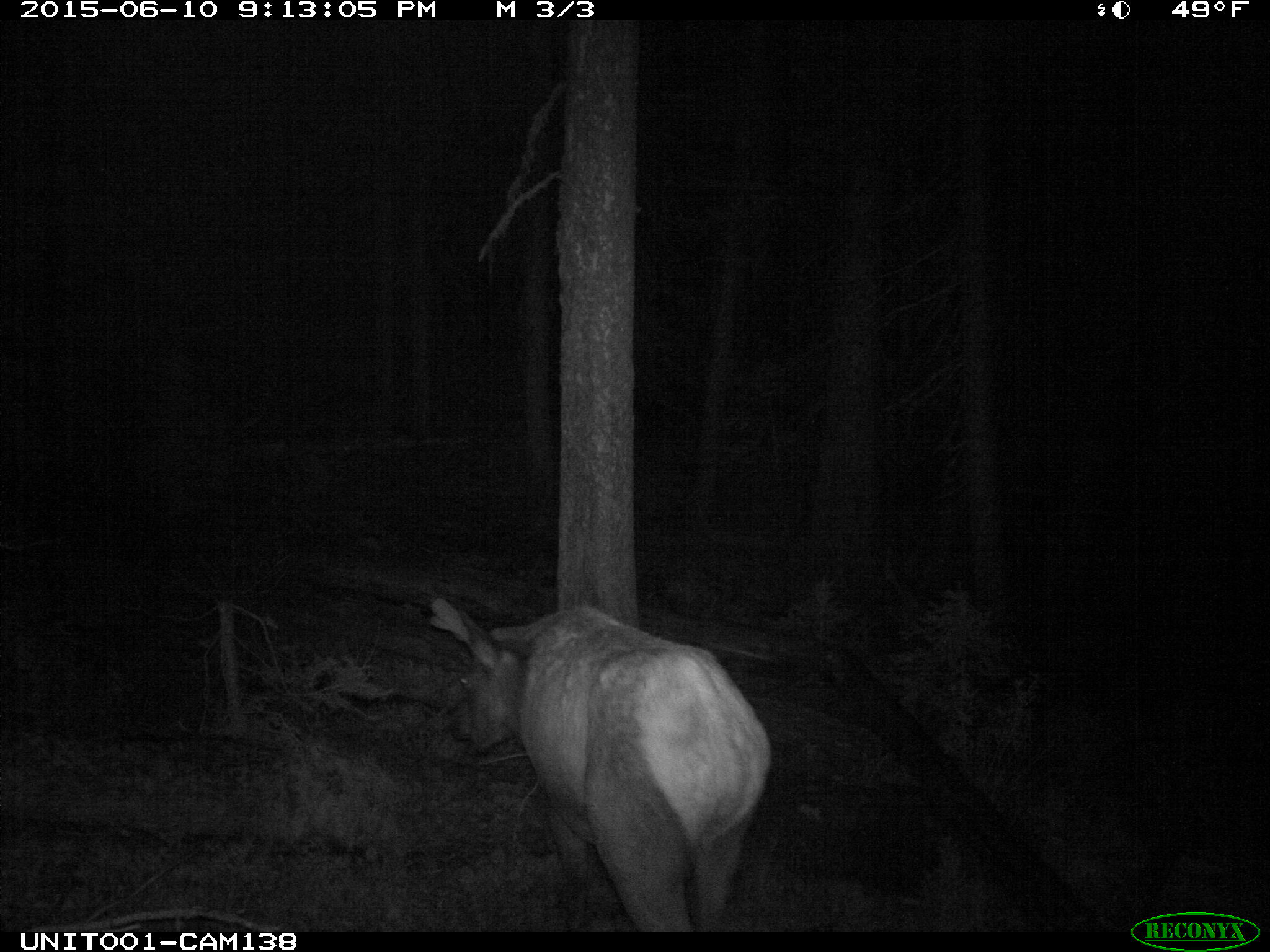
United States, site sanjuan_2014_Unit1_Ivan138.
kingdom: Animalia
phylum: Chordata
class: Mammalia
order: Artiodactyla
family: Cervidae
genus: Cervus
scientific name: Cervus elaphus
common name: red deer